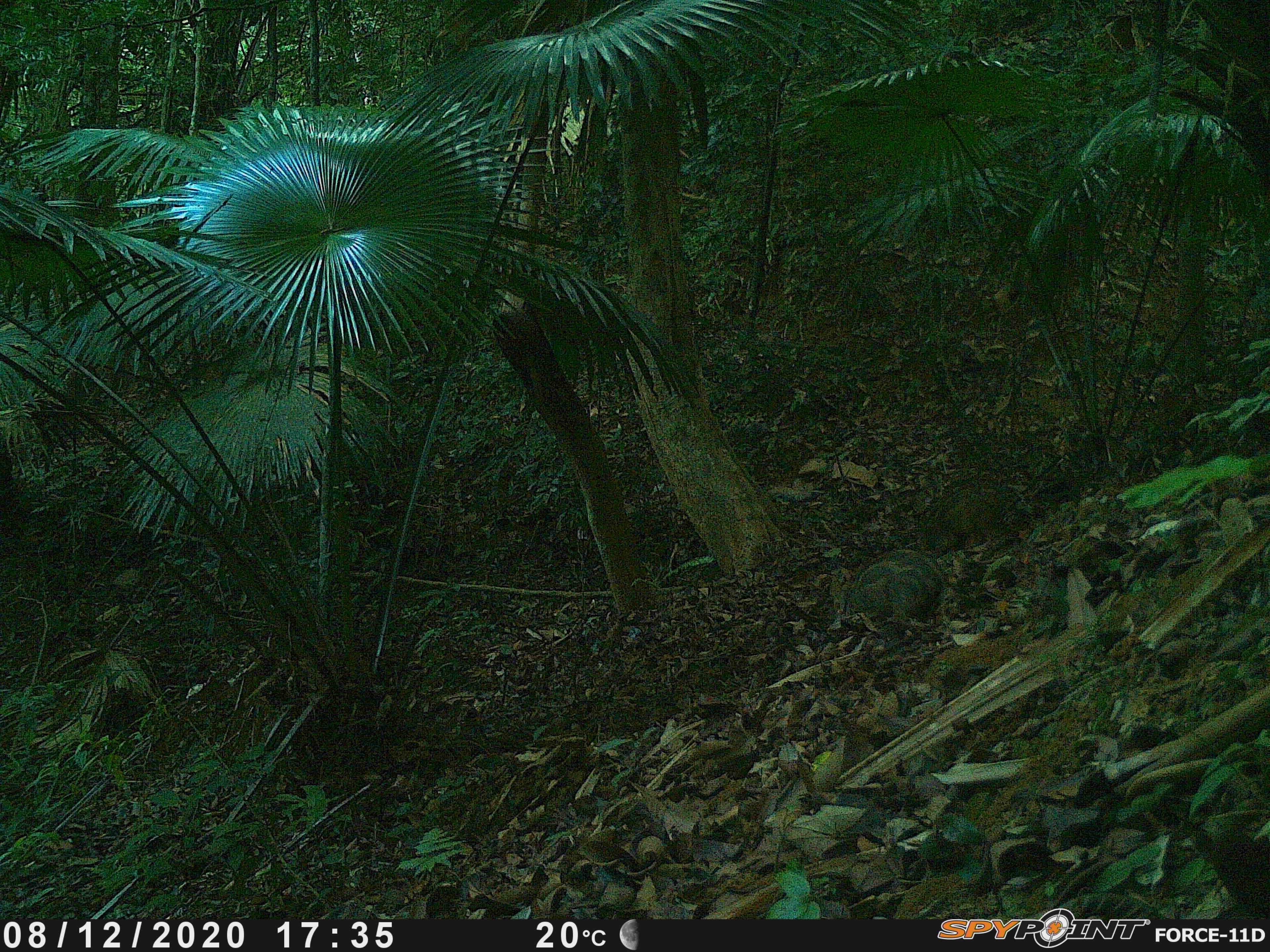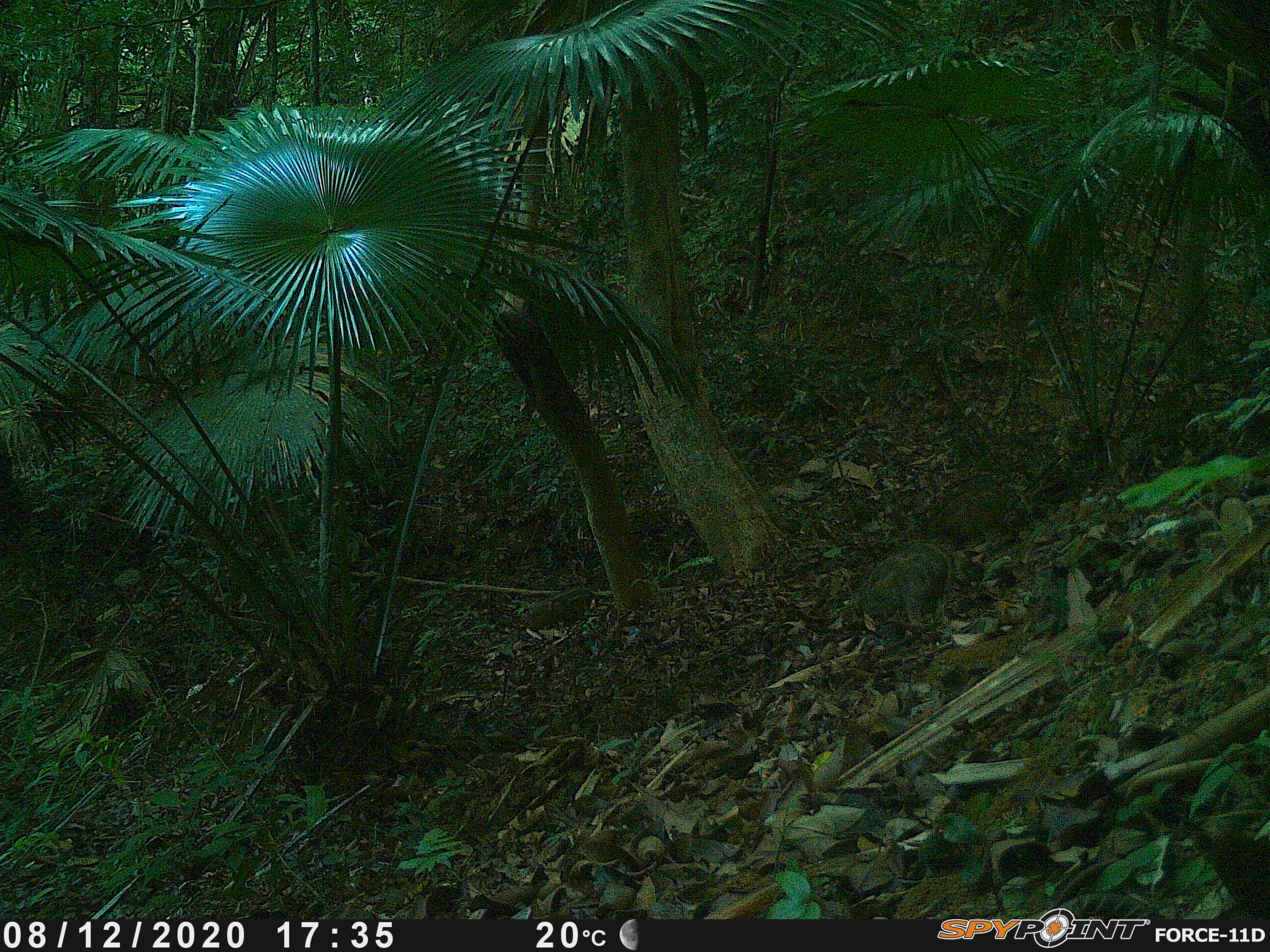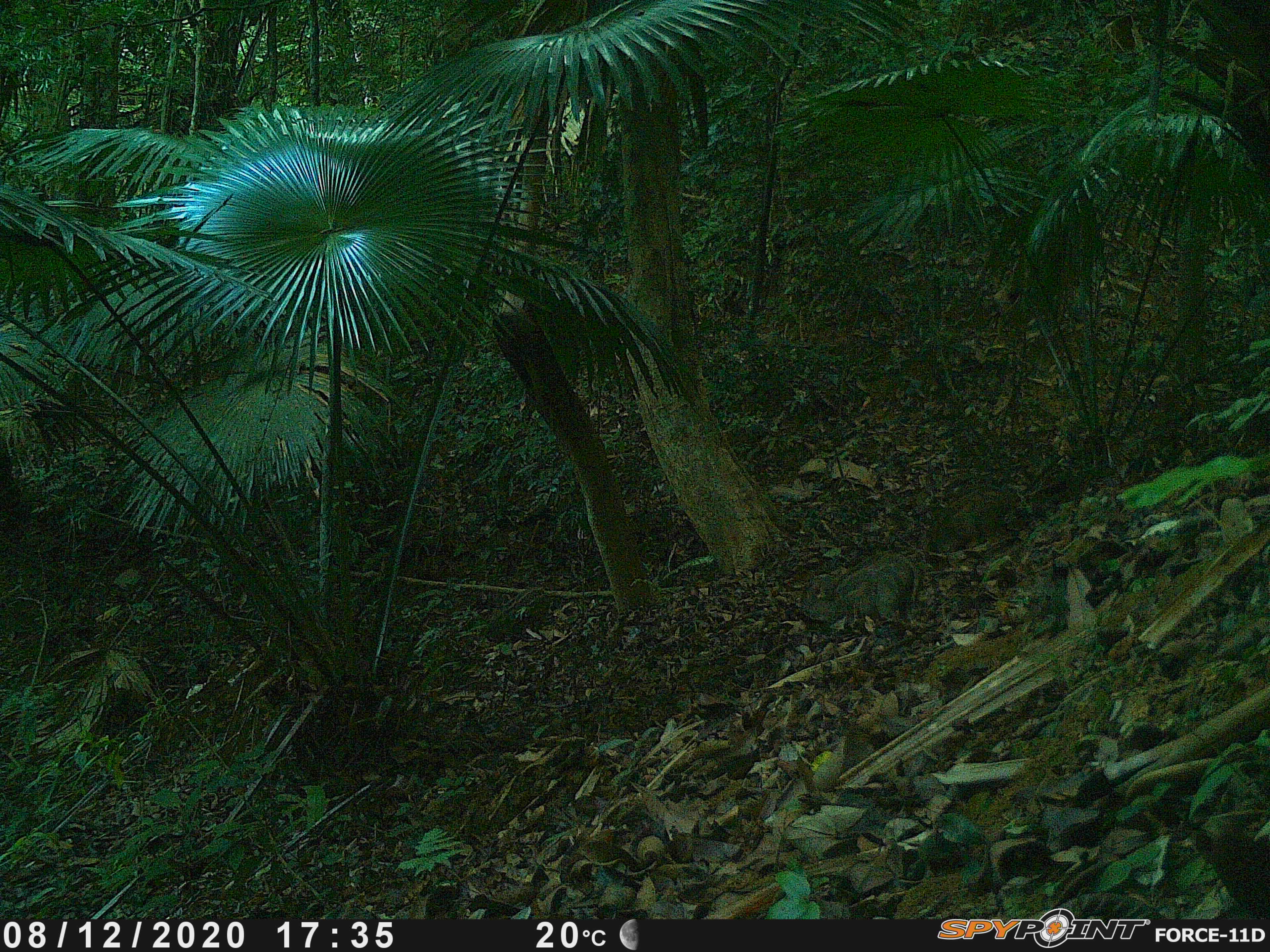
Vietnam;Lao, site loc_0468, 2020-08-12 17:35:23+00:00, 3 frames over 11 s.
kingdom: Animalia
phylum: Chordata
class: Mammalia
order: Artiodactyla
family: Suidae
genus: Sus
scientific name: Sus scrofa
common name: eurasian wild pig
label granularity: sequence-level